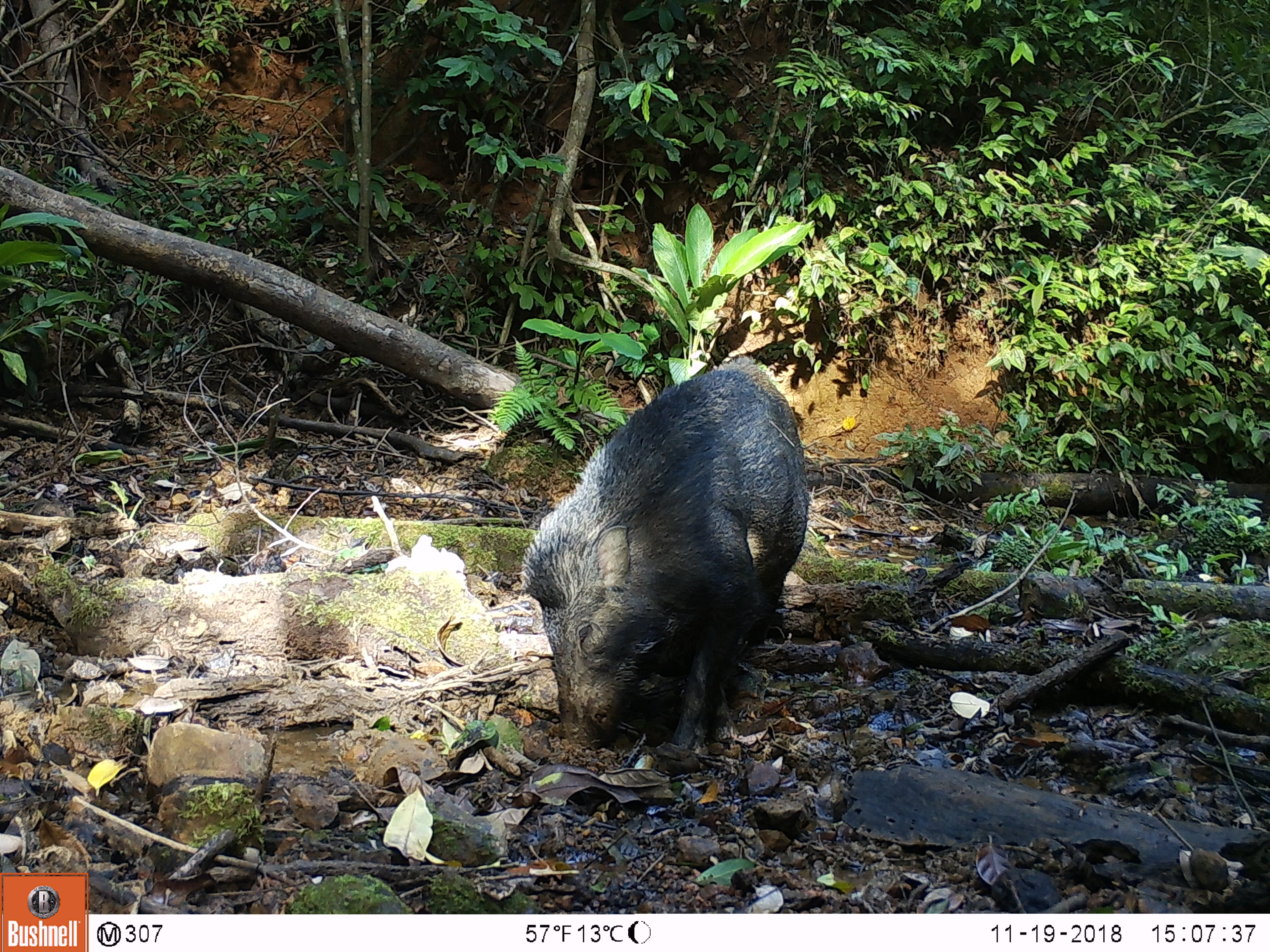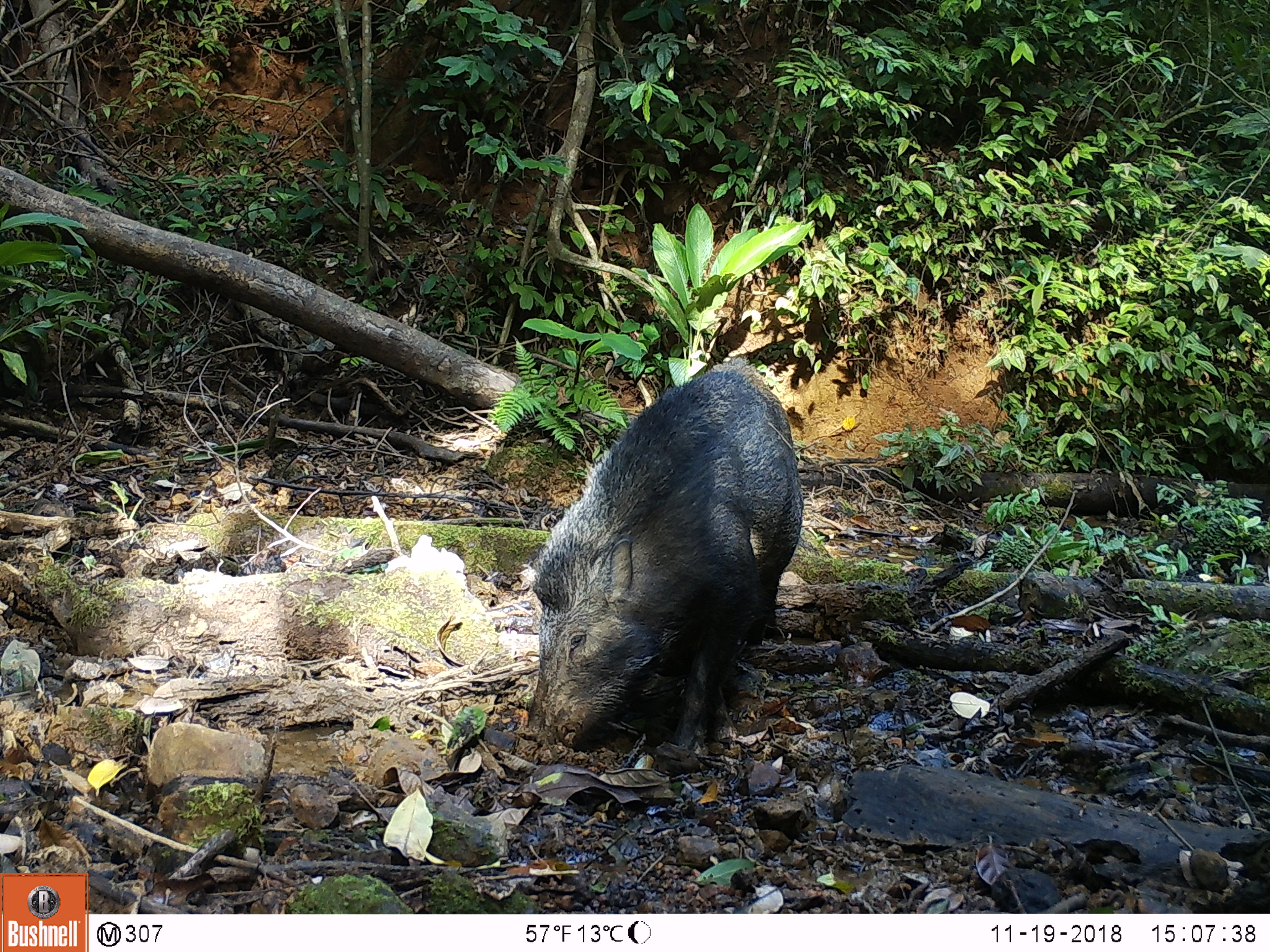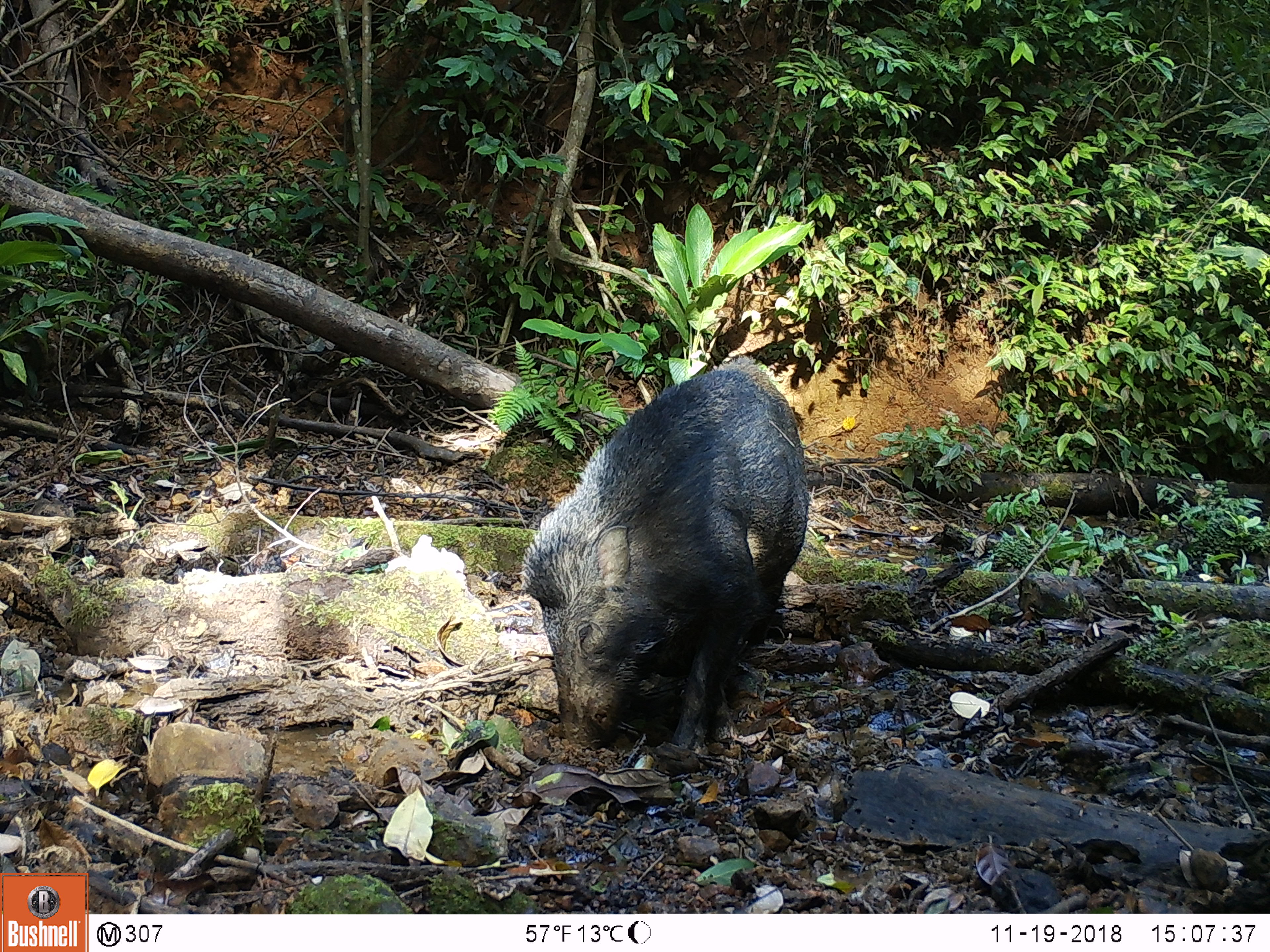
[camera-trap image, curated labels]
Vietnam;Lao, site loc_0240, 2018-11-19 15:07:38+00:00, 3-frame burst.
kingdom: Animalia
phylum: Chordata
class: Aves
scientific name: Aves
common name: bird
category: unidentified bird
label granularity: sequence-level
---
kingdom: Animalia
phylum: Chordata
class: Mammalia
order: Artiodactyla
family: Suidae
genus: Sus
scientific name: Sus scrofa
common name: eurasian wild pig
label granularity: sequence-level